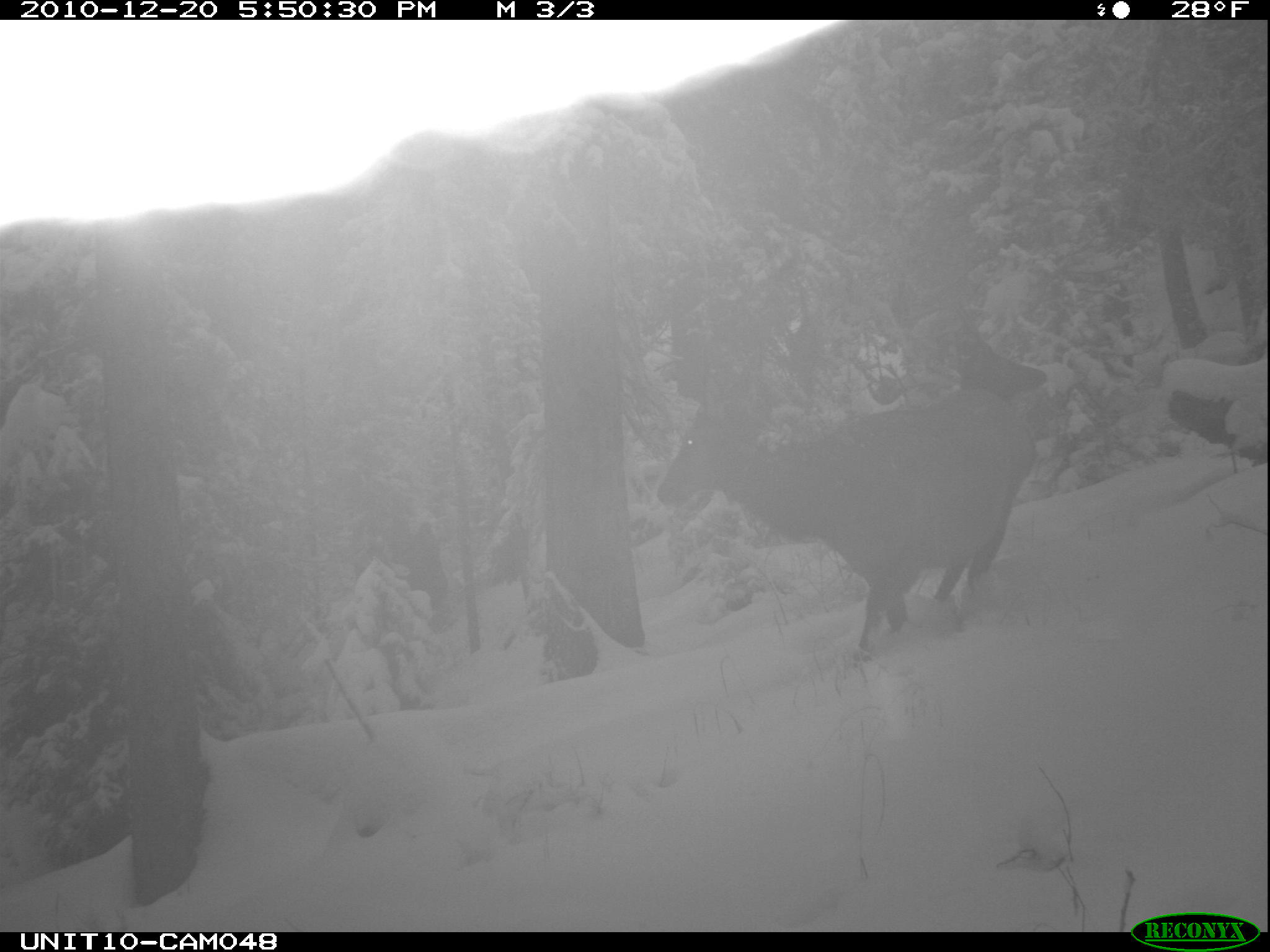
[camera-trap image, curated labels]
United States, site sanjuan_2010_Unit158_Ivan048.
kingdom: Animalia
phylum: Chordata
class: Mammalia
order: Artiodactyla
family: Cervidae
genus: Cervus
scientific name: Cervus elaphus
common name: red deer